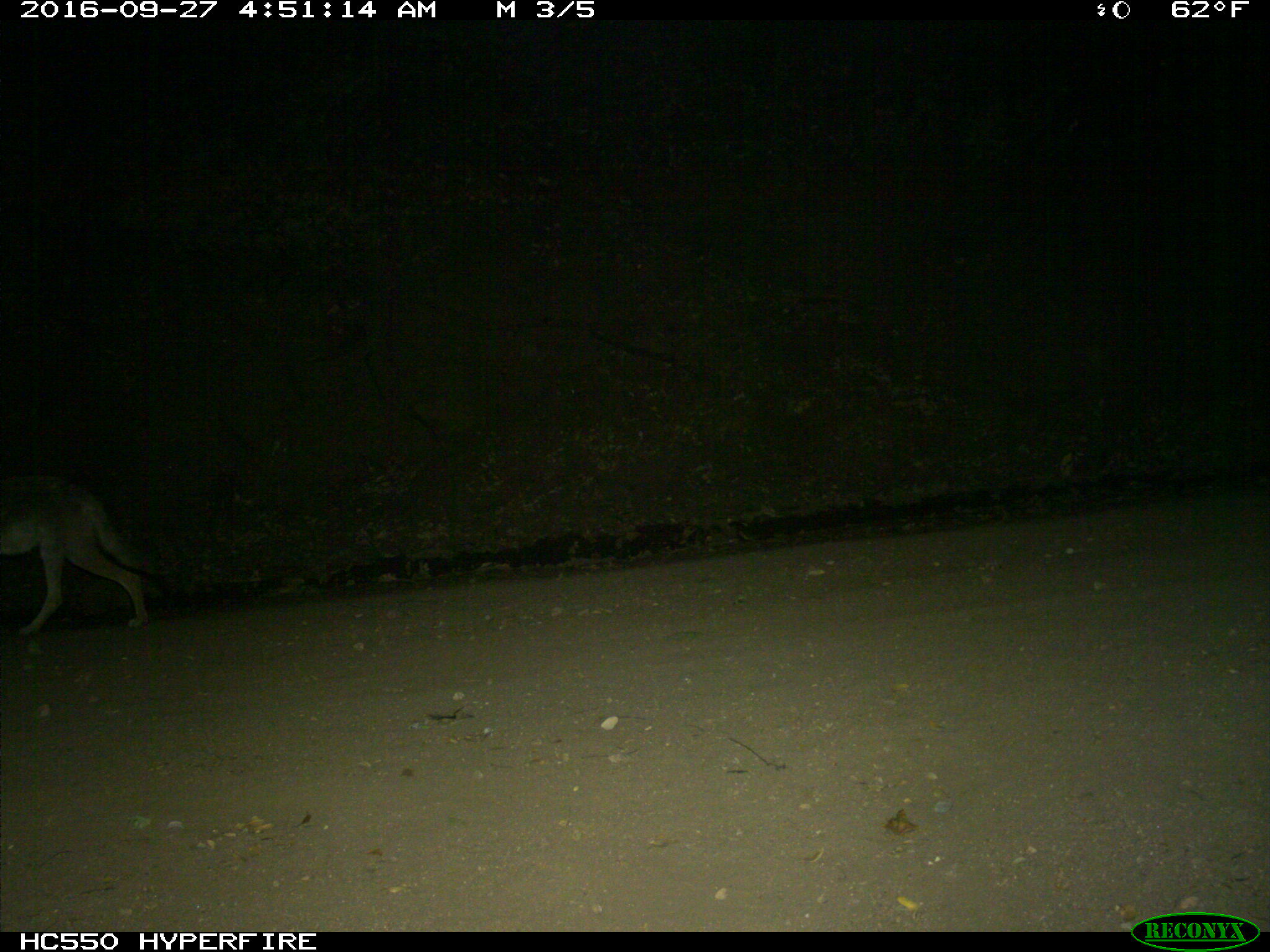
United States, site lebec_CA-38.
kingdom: Animalia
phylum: Chordata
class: Mammalia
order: Carnivora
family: Canidae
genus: Canis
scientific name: Canis latrans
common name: coyote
Canis latrans (coyote).